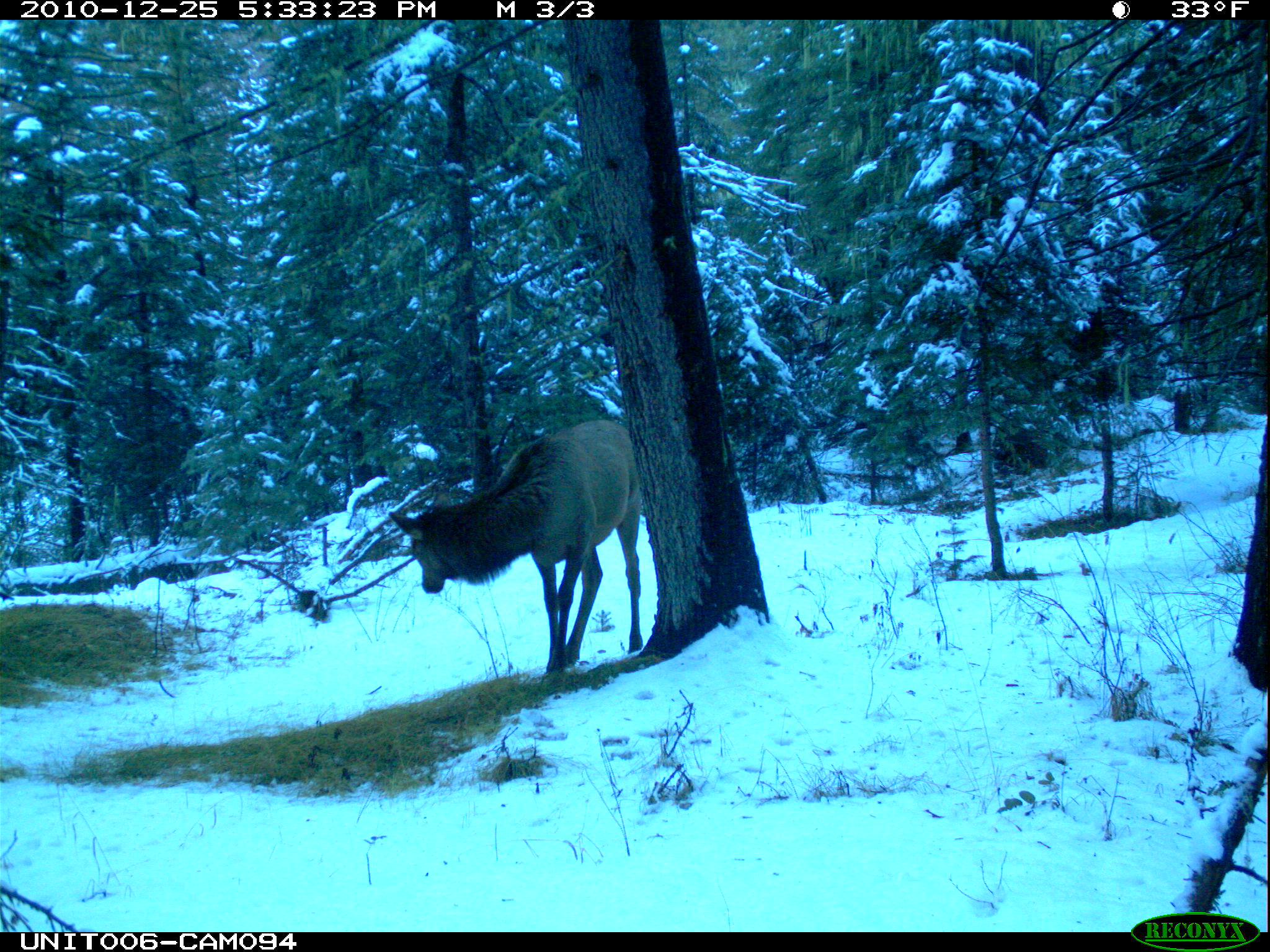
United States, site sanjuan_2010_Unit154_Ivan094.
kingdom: Animalia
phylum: Chordata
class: Mammalia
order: Artiodactyla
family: Cervidae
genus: Cervus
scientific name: Cervus elaphus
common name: red deer